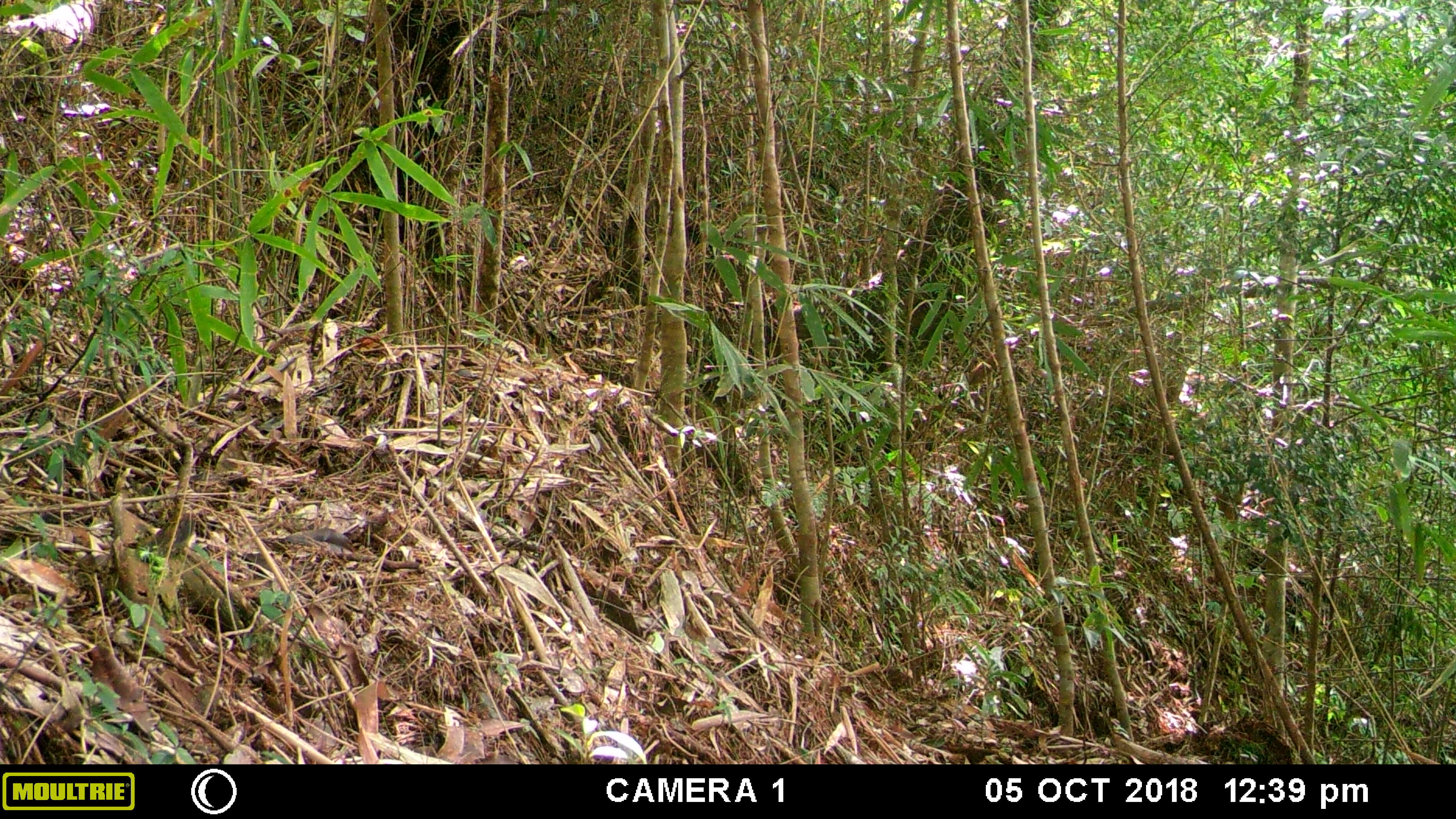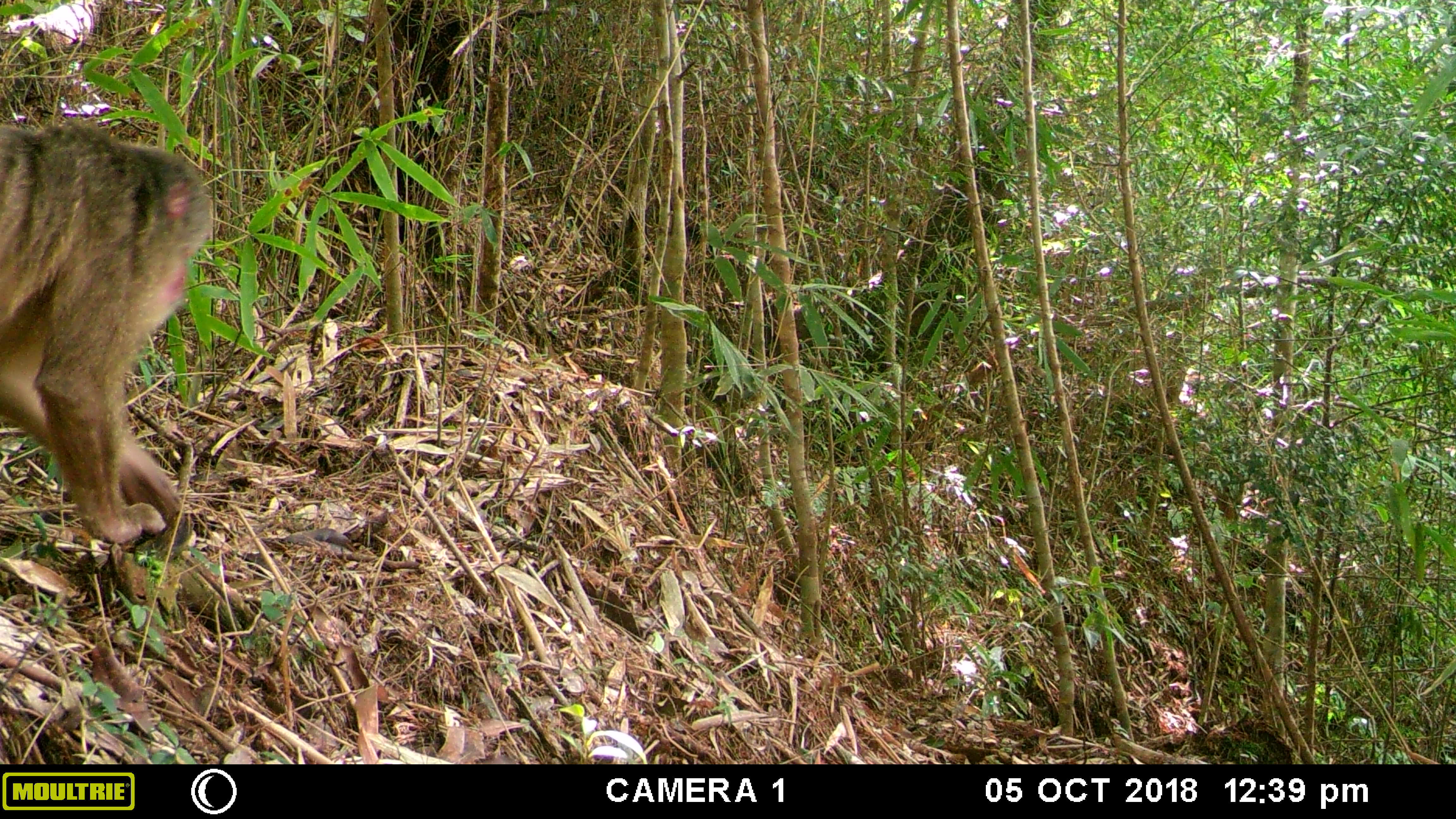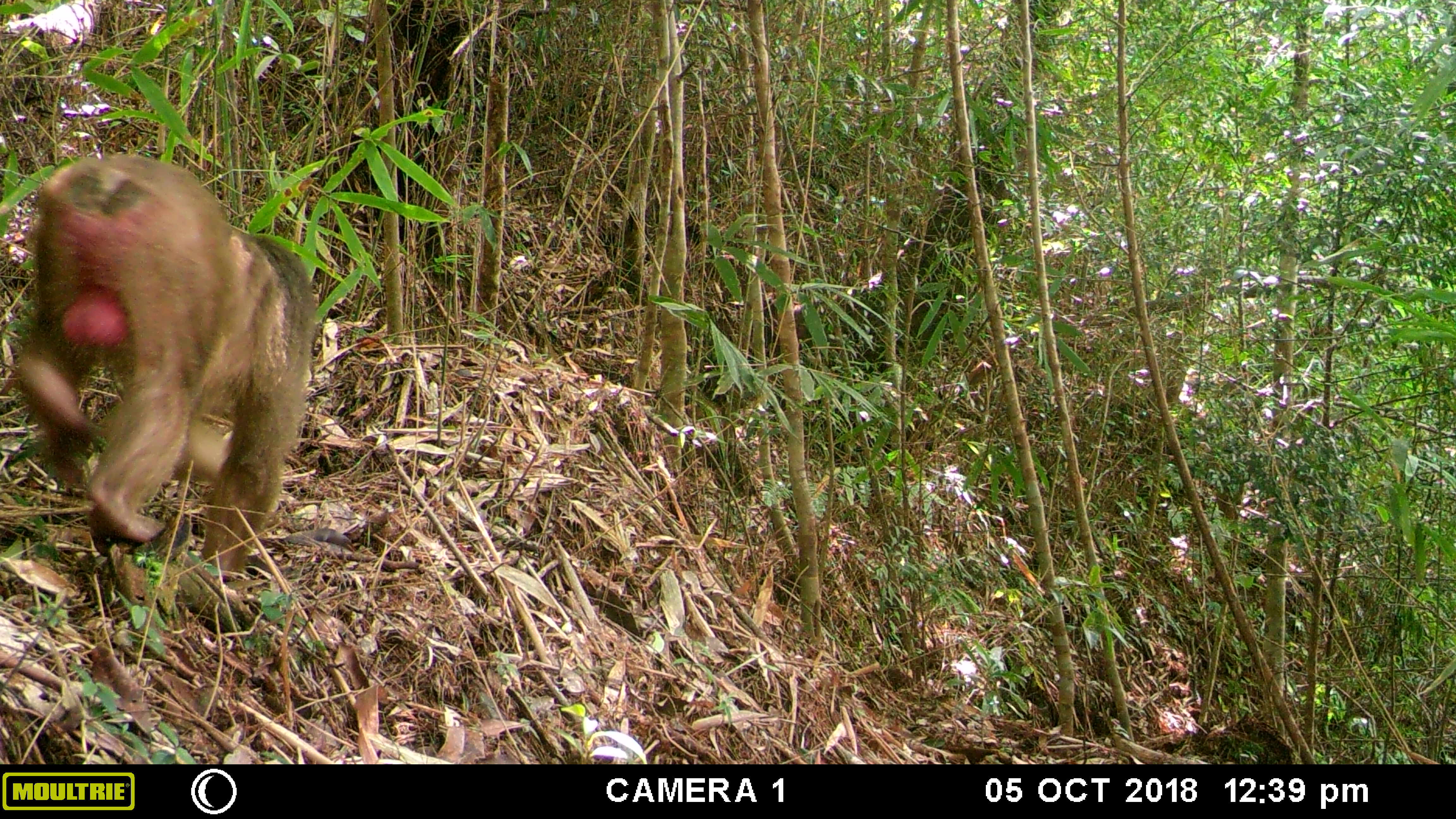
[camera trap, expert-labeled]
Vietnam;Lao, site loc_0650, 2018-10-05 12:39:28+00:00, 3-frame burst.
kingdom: Animalia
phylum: Chordata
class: Mammalia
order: Primates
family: Cercopithecidae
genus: Macaca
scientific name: Macaca arctoides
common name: stump-tailed macaque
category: stump tailed macaque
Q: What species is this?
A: Stump tailed macaque (stump-tailed macaque) (Macaca arctoides).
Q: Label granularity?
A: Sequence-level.